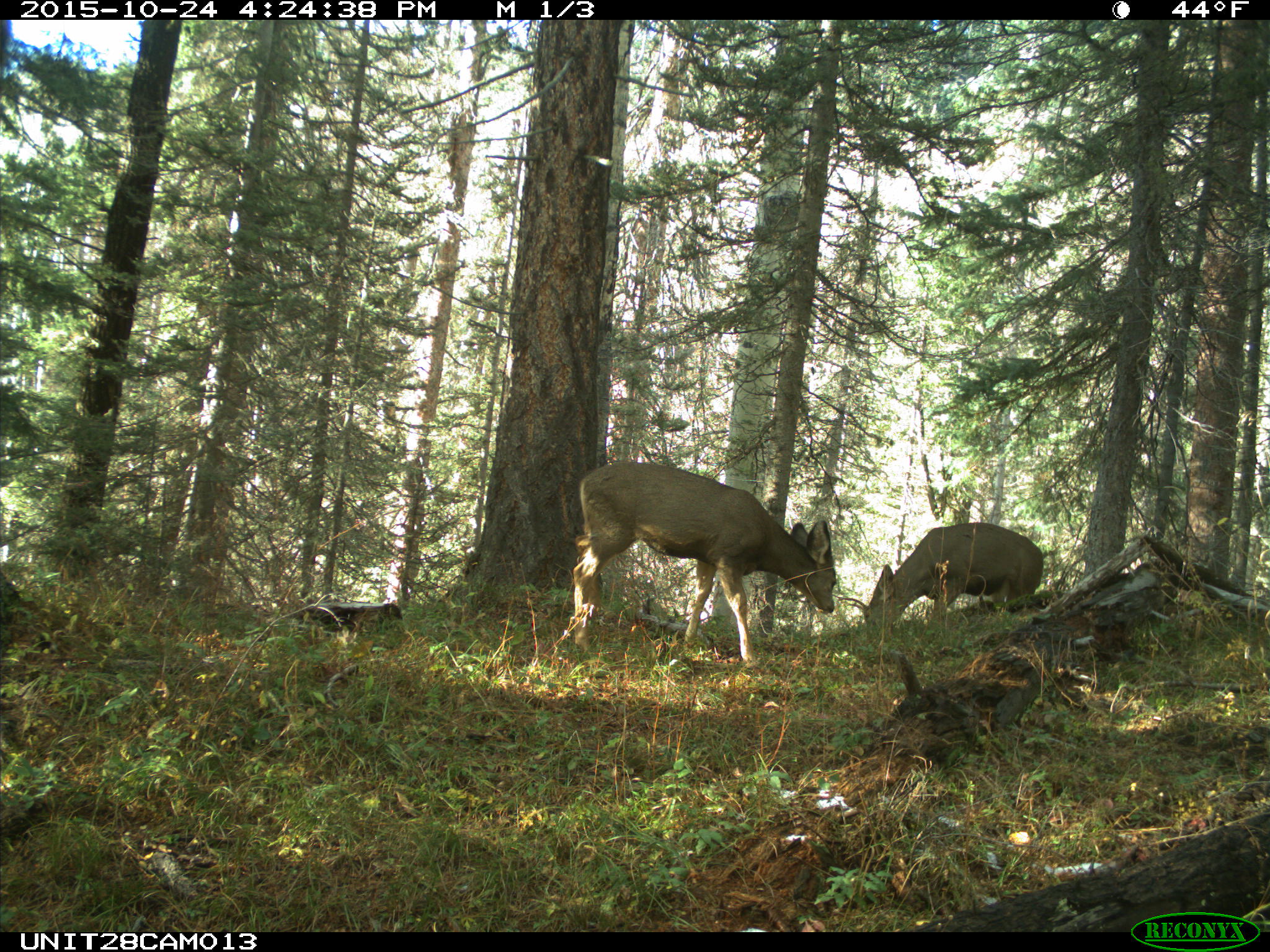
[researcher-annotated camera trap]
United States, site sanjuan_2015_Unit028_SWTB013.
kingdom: Animalia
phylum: Chordata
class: Mammalia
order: Artiodactyla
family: Cervidae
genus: Odocoileus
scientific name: Odocoileus hemionus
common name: mule deer